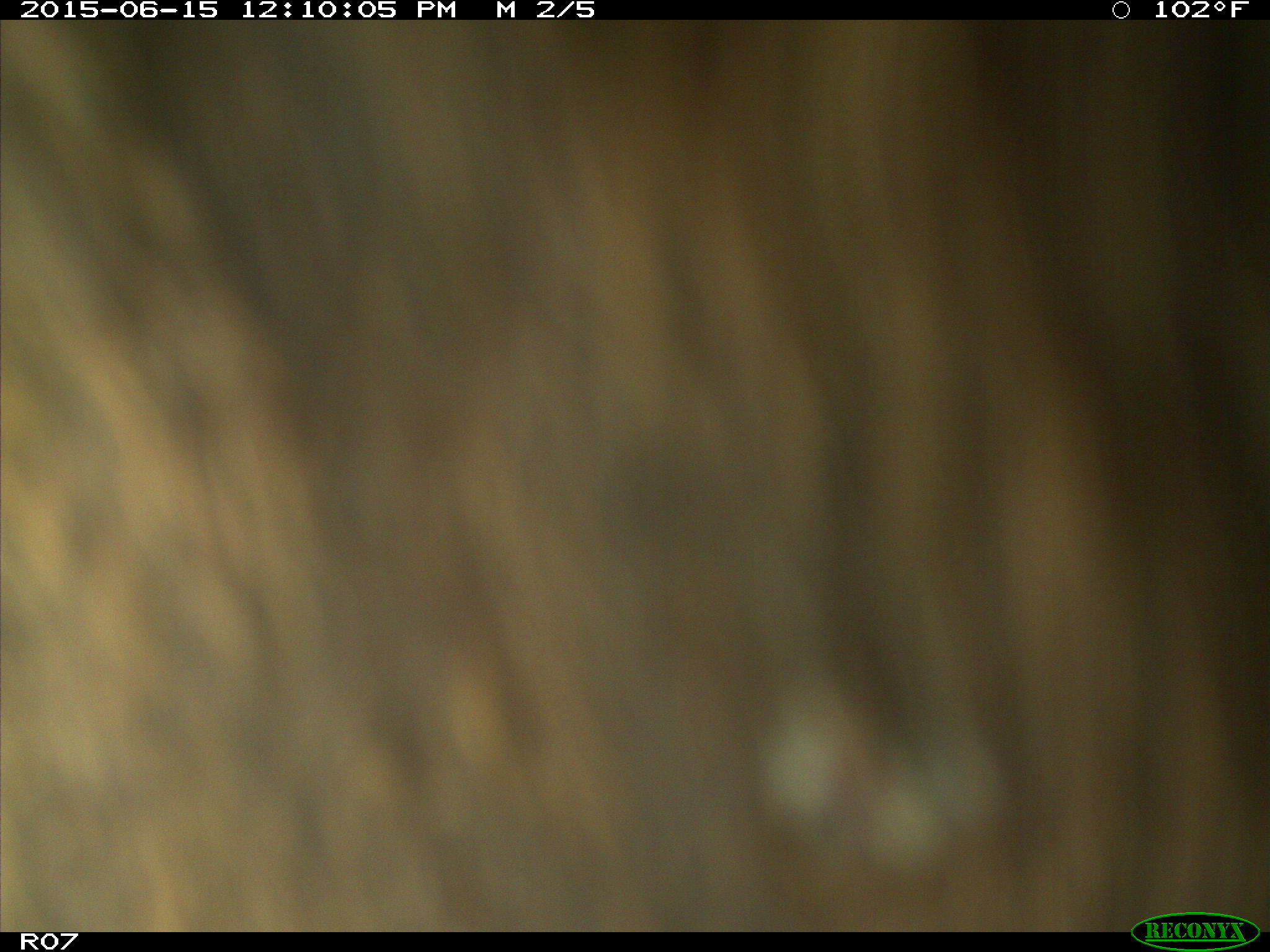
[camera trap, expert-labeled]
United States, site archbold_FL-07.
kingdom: Animalia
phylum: Chordata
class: Mammalia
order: Artiodactyla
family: Bovidae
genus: Bos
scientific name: Bos taurus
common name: domestic cow